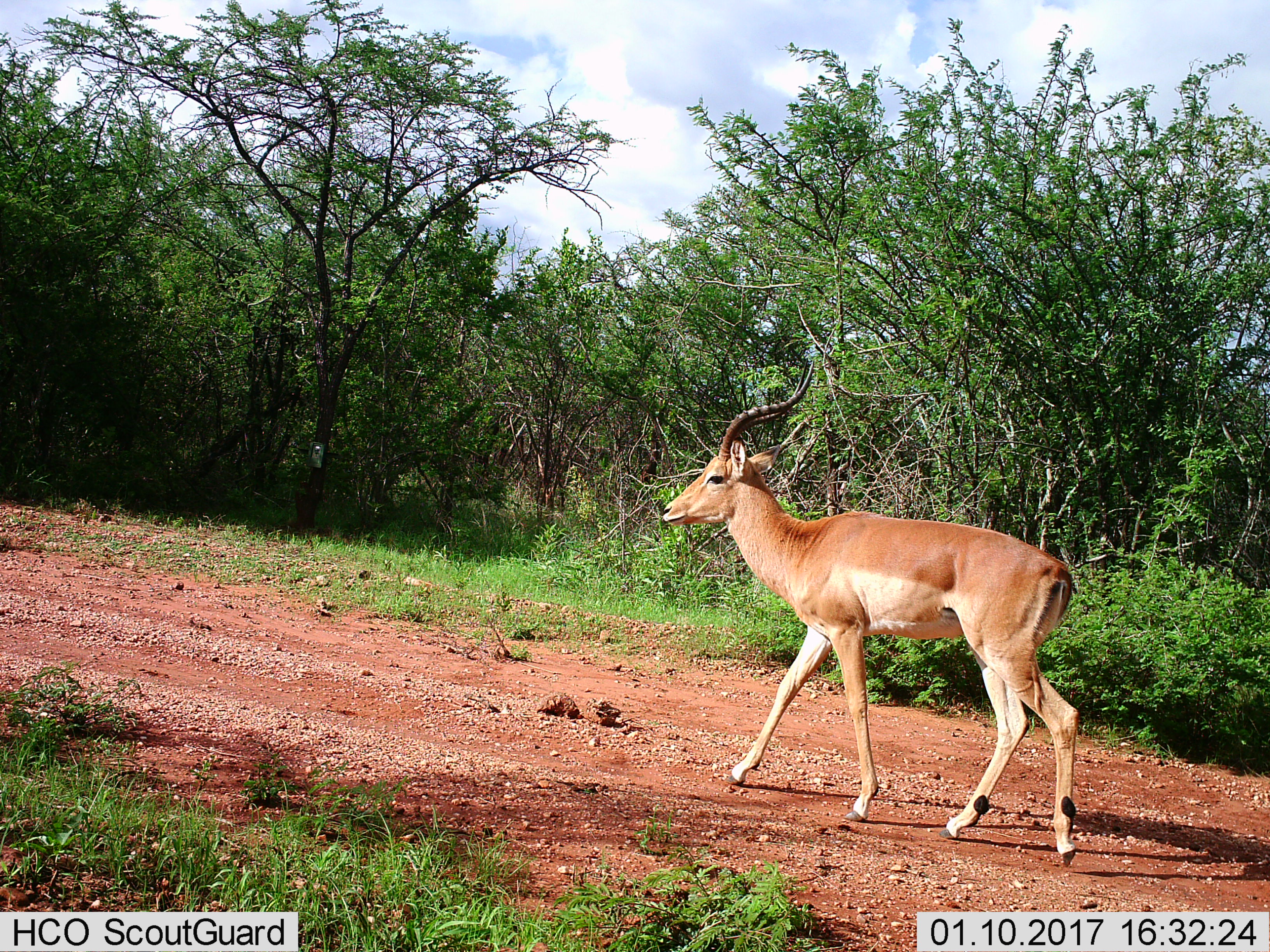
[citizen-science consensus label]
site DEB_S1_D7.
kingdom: Animalia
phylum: Chordata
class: Mammalia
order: Artiodactyla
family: Bovidae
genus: Aepyceros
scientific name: Aepyceros melampus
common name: impala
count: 1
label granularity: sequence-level